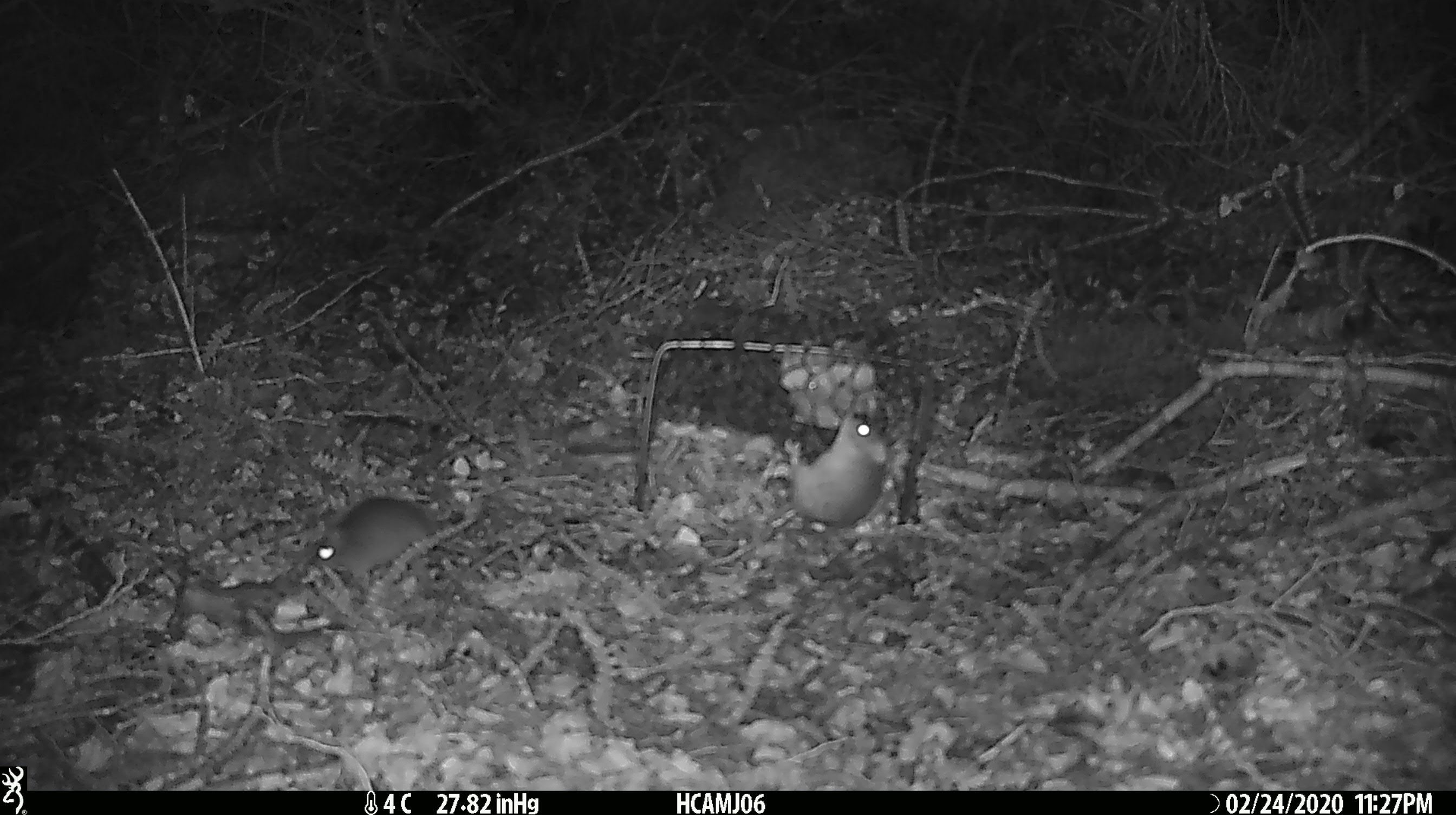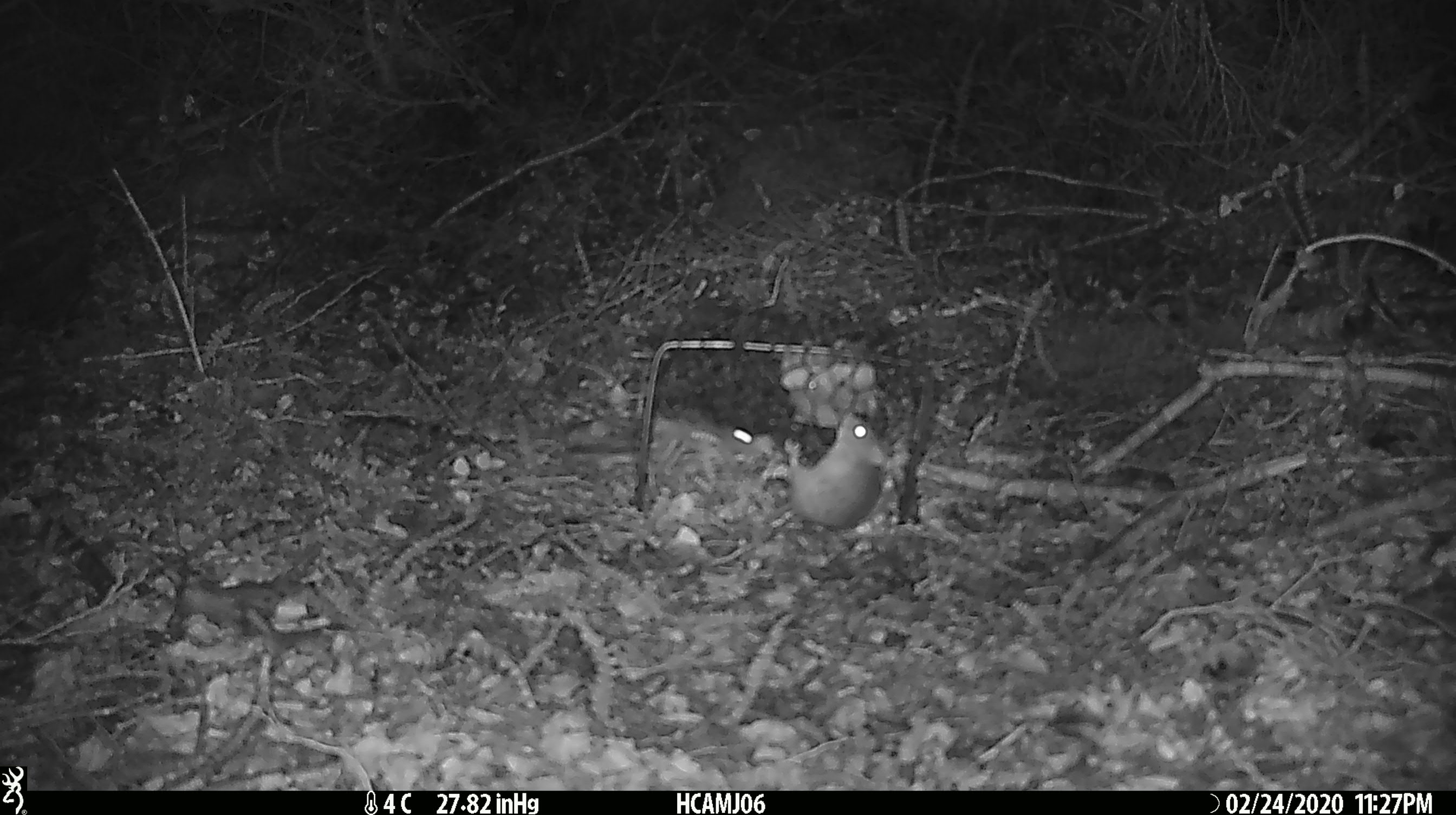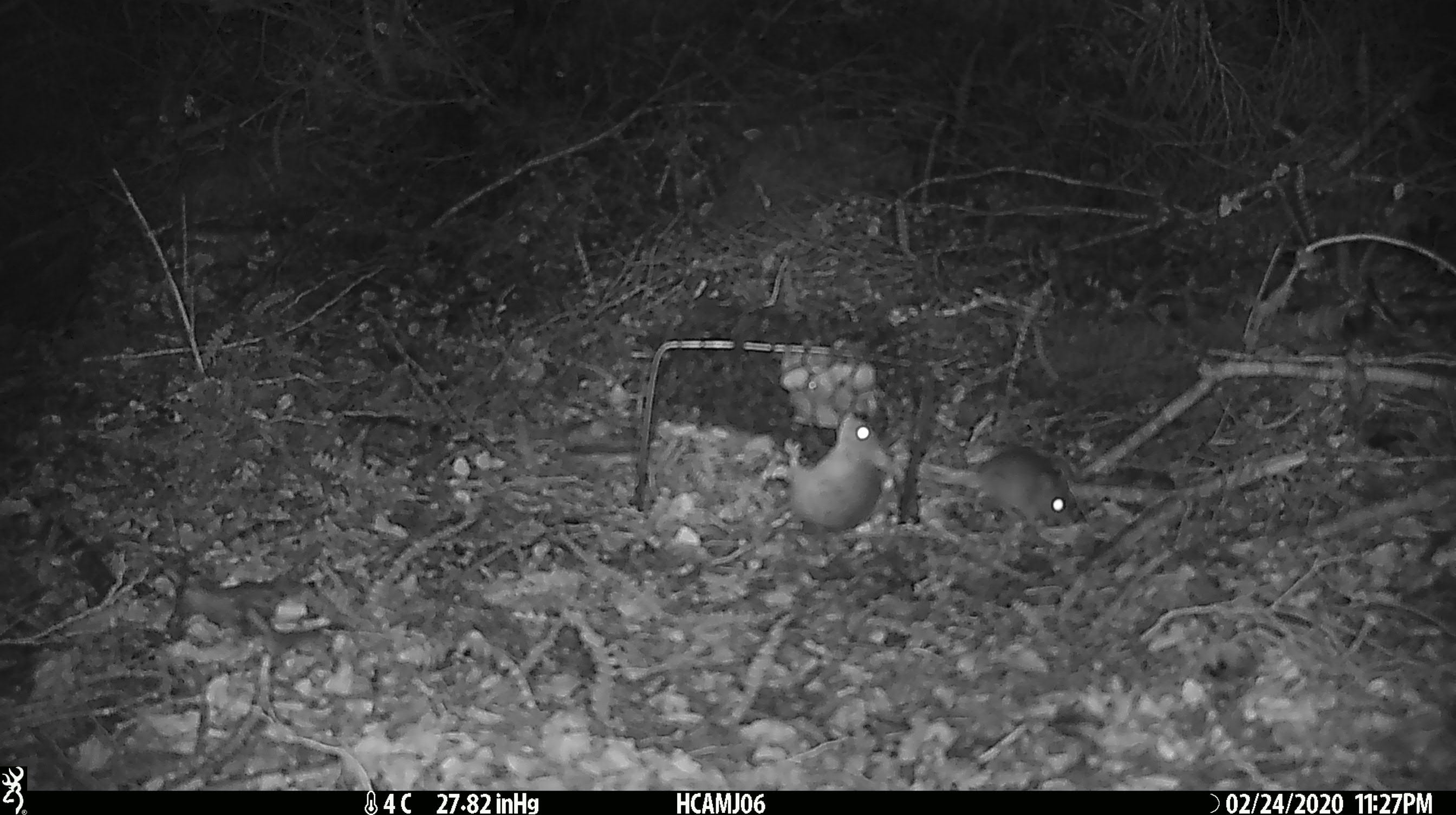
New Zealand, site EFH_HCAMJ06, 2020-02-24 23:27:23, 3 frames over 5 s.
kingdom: Animalia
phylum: Chordata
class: Mammalia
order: Rodentia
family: Muridae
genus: Mus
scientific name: Mus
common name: mouse